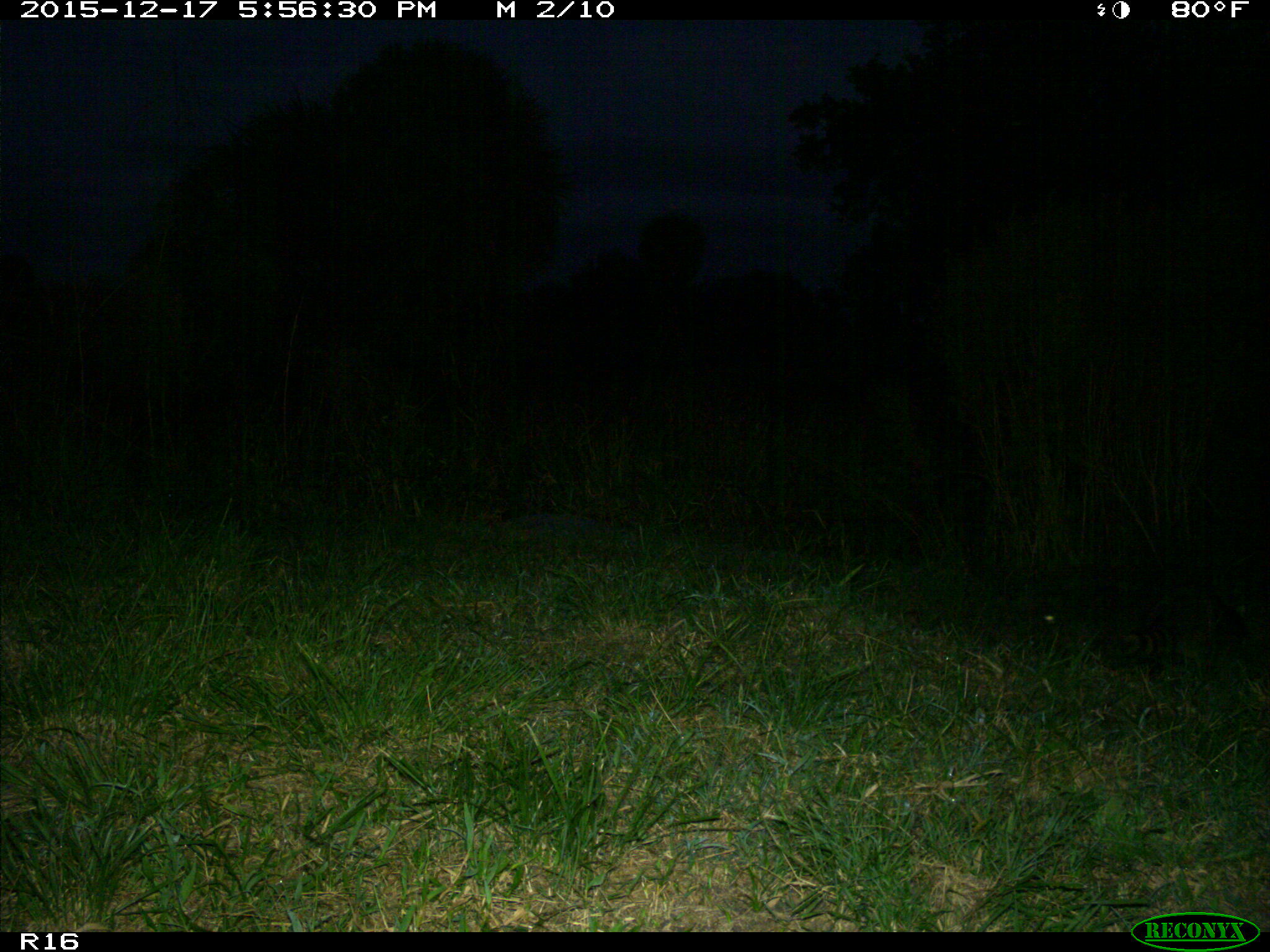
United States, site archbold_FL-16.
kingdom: Animalia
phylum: Chordata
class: Mammalia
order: Carnivora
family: Procyonidae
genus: Procyon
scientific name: Procyon lotor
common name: common raccoon